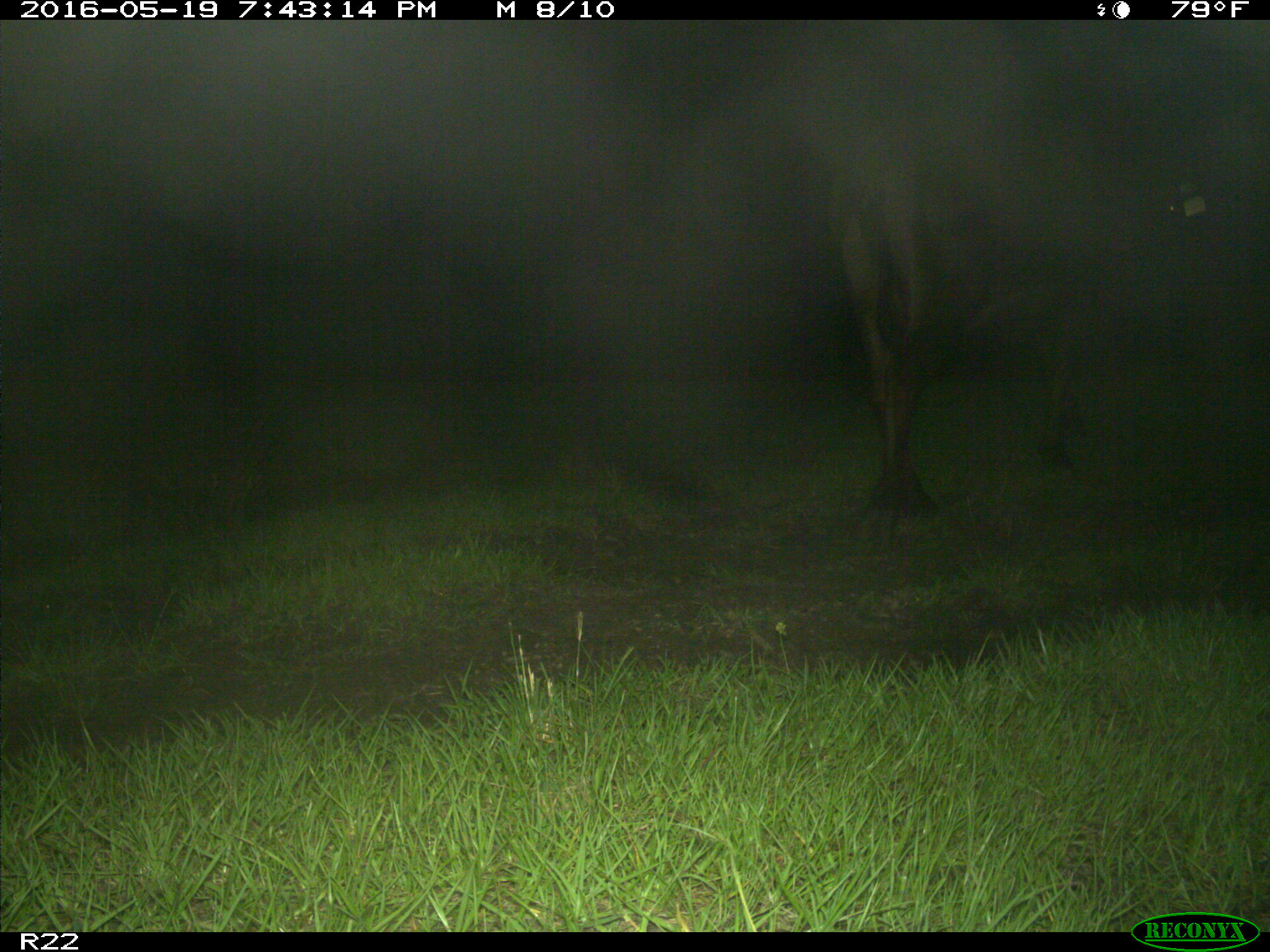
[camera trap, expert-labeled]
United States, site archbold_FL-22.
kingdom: Animalia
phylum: Chordata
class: Mammalia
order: Artiodactyla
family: Bovidae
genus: Bos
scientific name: Bos taurus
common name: domestic cow